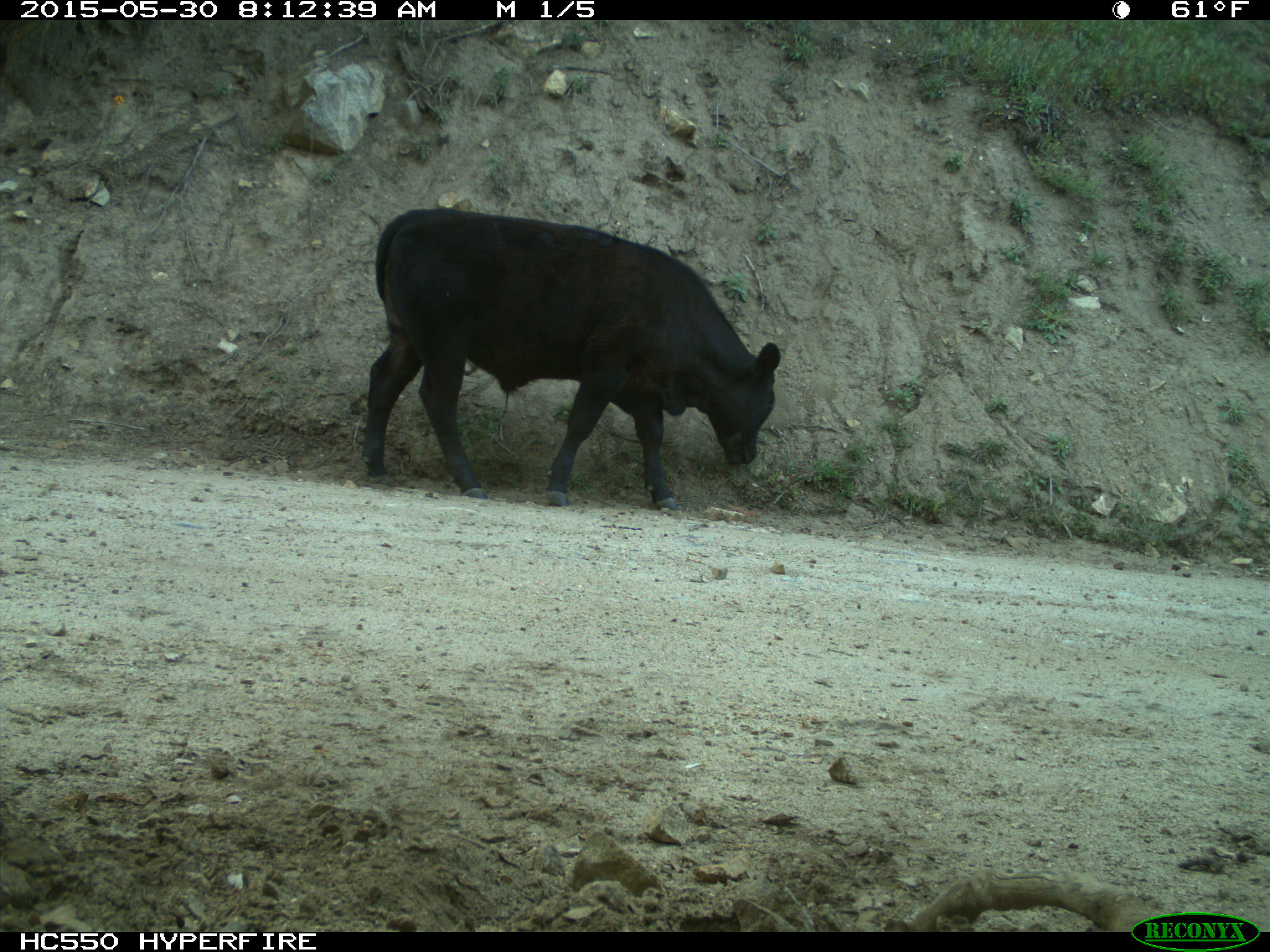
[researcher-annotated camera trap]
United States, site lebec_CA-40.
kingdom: Animalia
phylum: Chordata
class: Mammalia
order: Artiodactyla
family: Bovidae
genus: Bos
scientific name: Bos taurus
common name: domestic cow